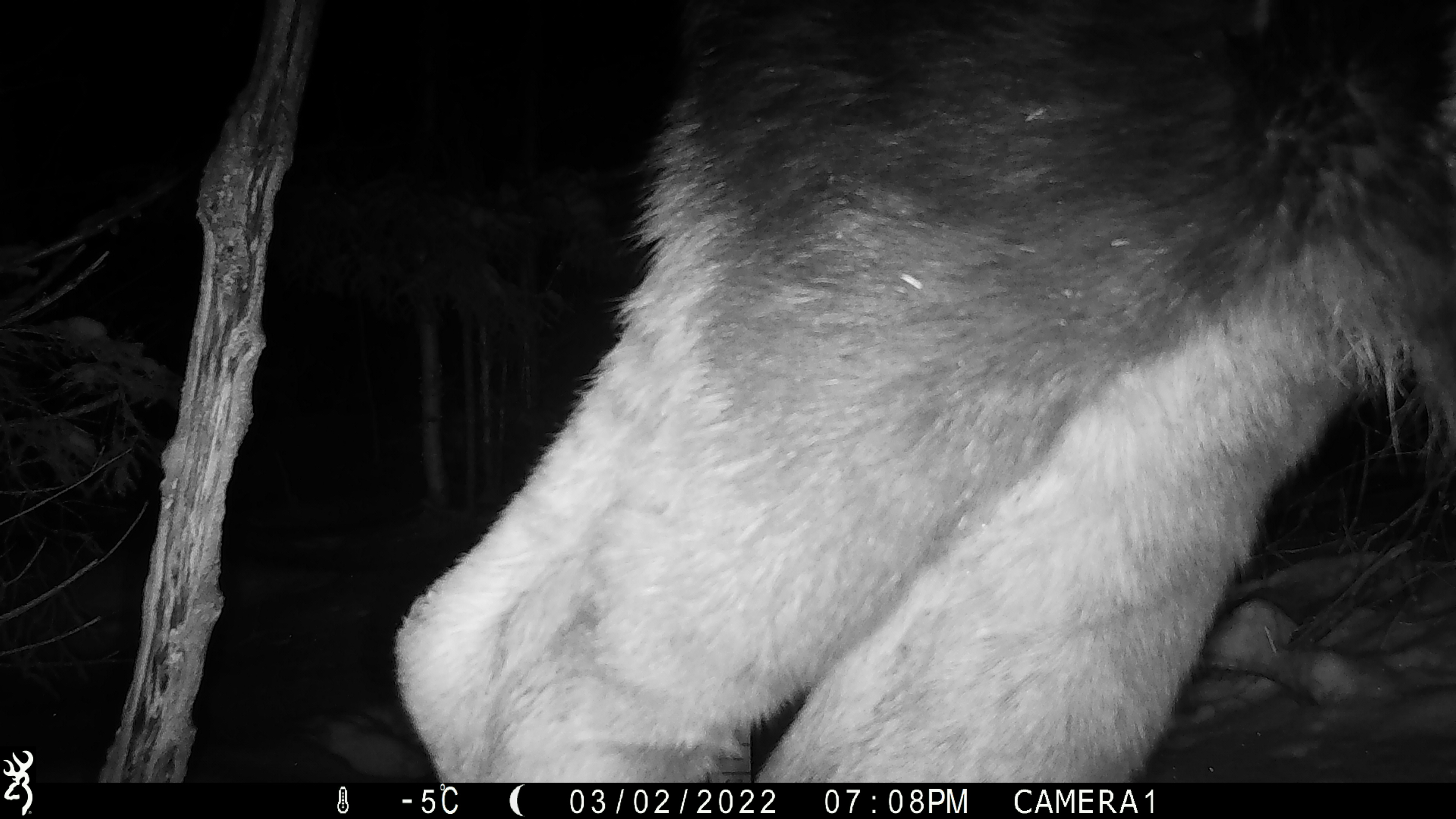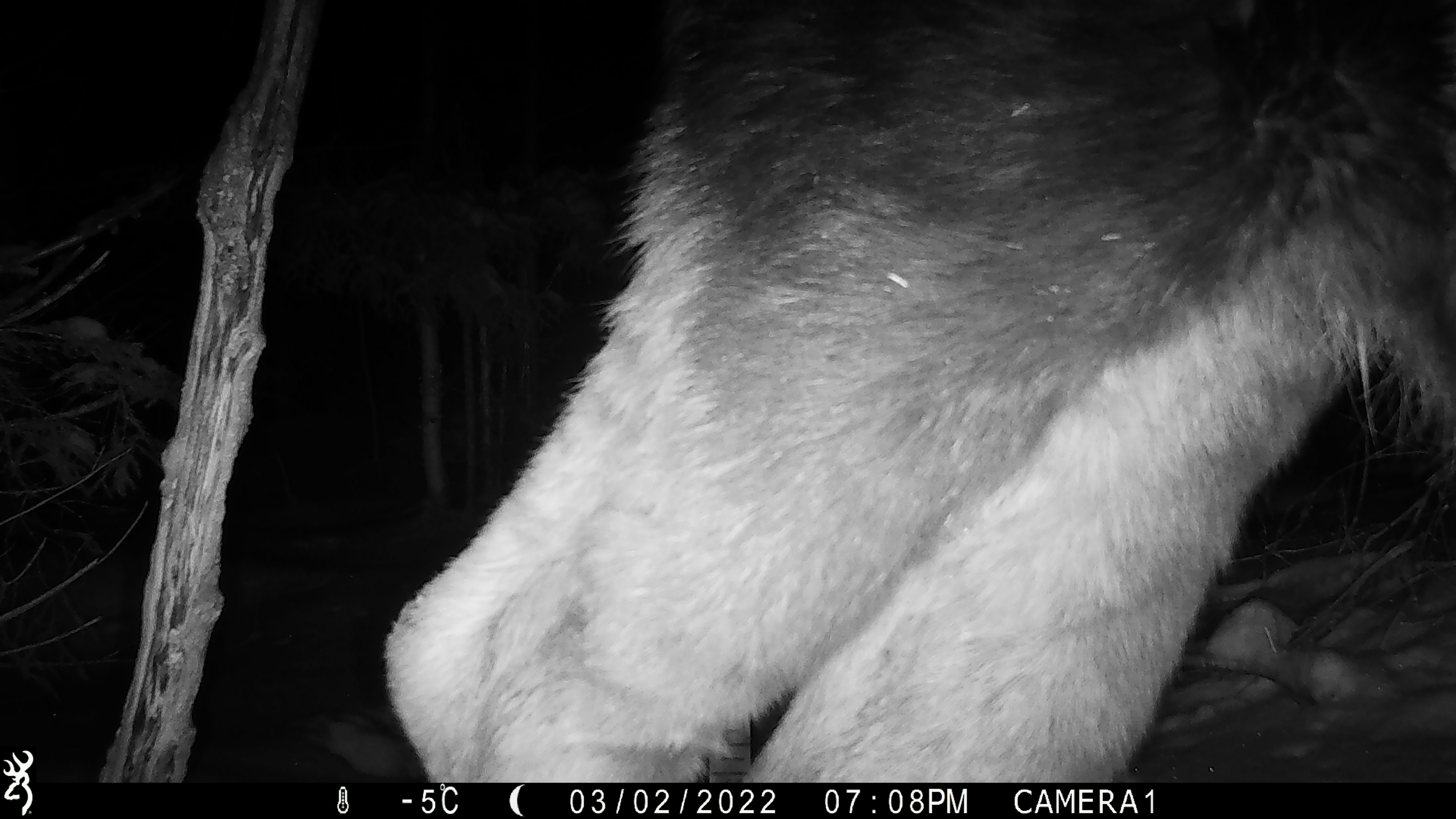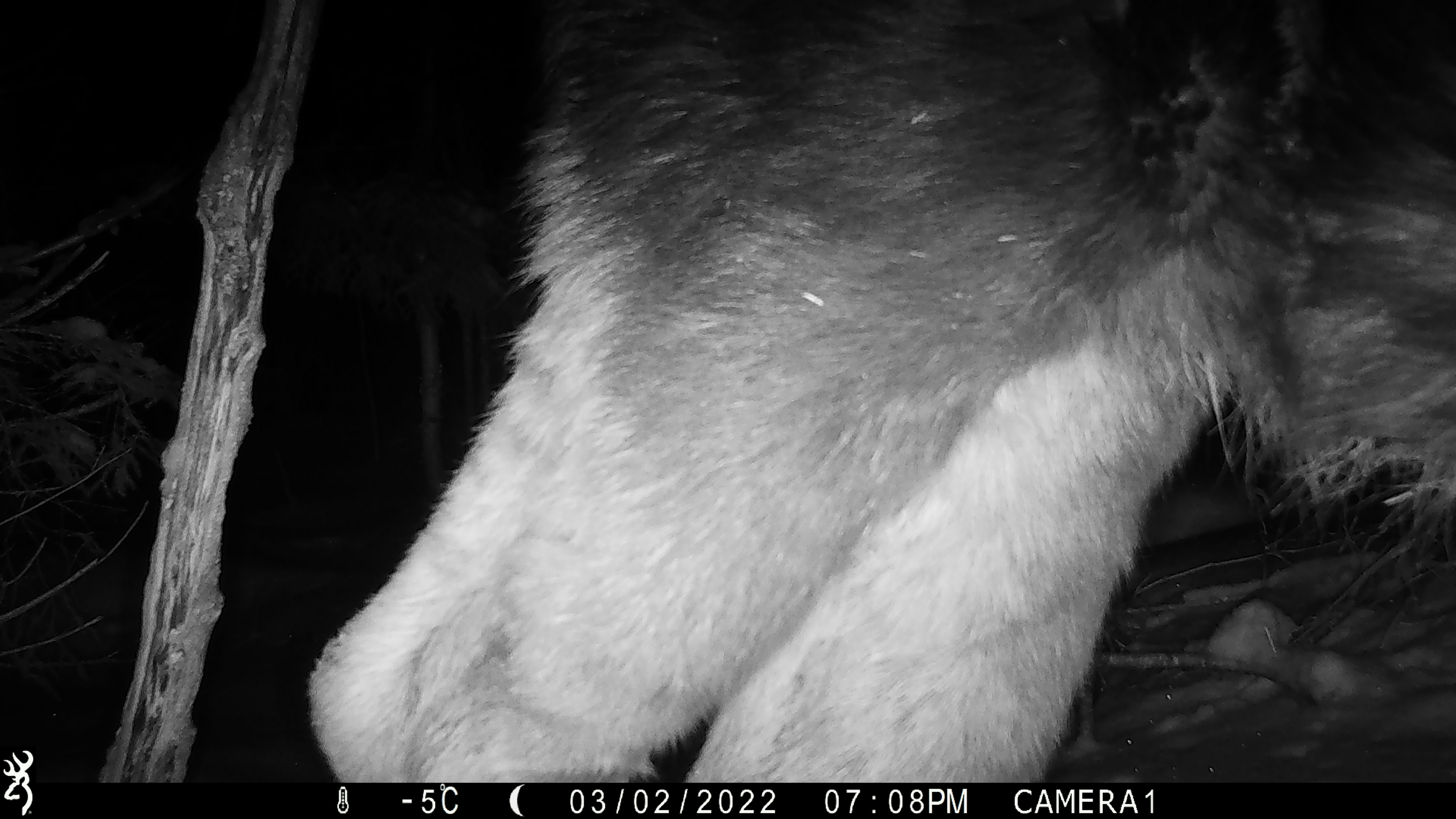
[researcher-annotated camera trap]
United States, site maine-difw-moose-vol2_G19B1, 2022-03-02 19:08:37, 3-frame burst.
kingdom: Animalia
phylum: Chordata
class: Mammalia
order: Artiodactyla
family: Cervidae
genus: Alces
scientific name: Alces alces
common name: moose